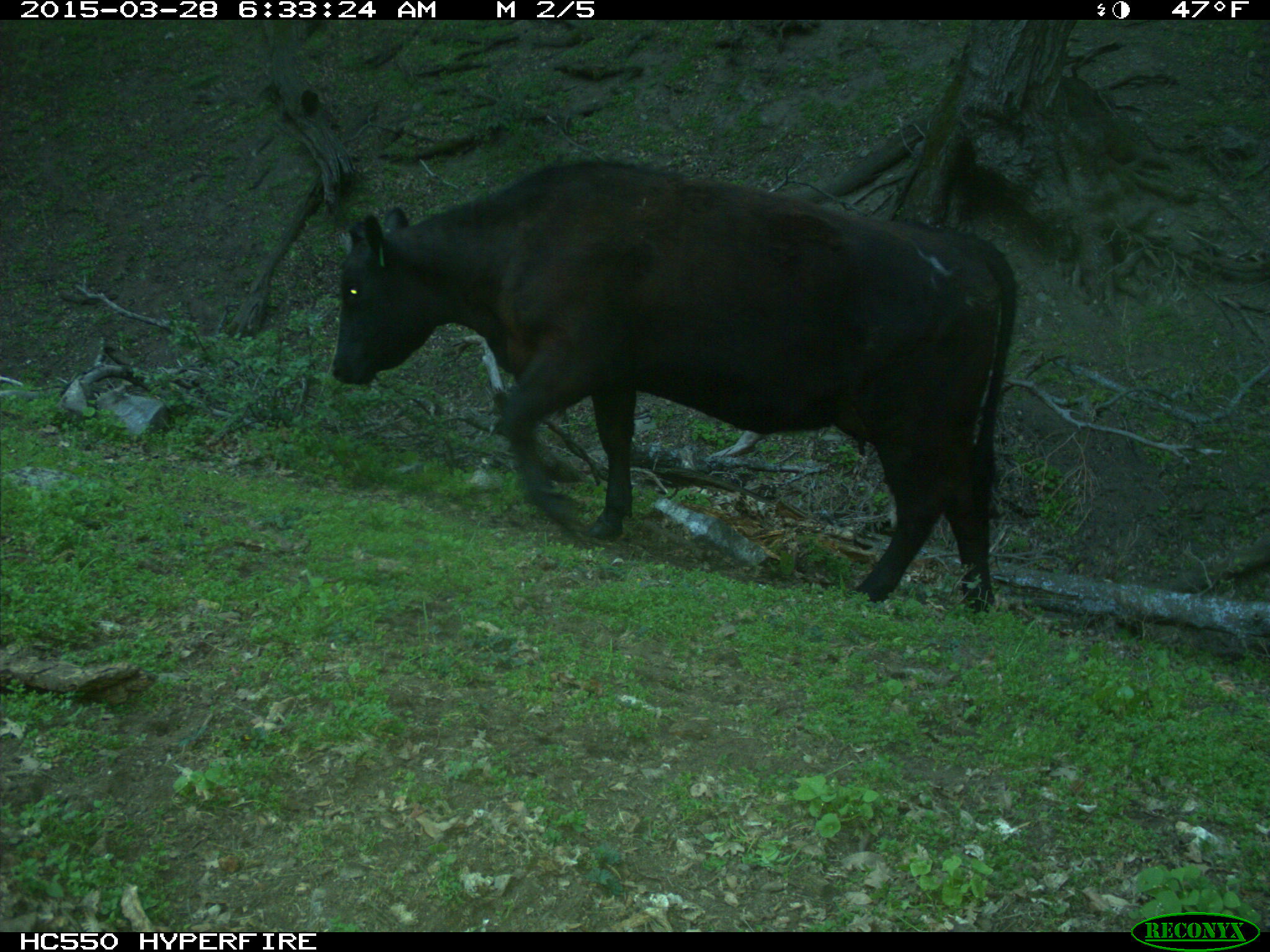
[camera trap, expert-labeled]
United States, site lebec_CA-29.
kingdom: Animalia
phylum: Chordata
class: Mammalia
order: Artiodactyla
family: Bovidae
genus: Bos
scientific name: Bos taurus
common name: domestic cow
Bos taurus (domestic cow).